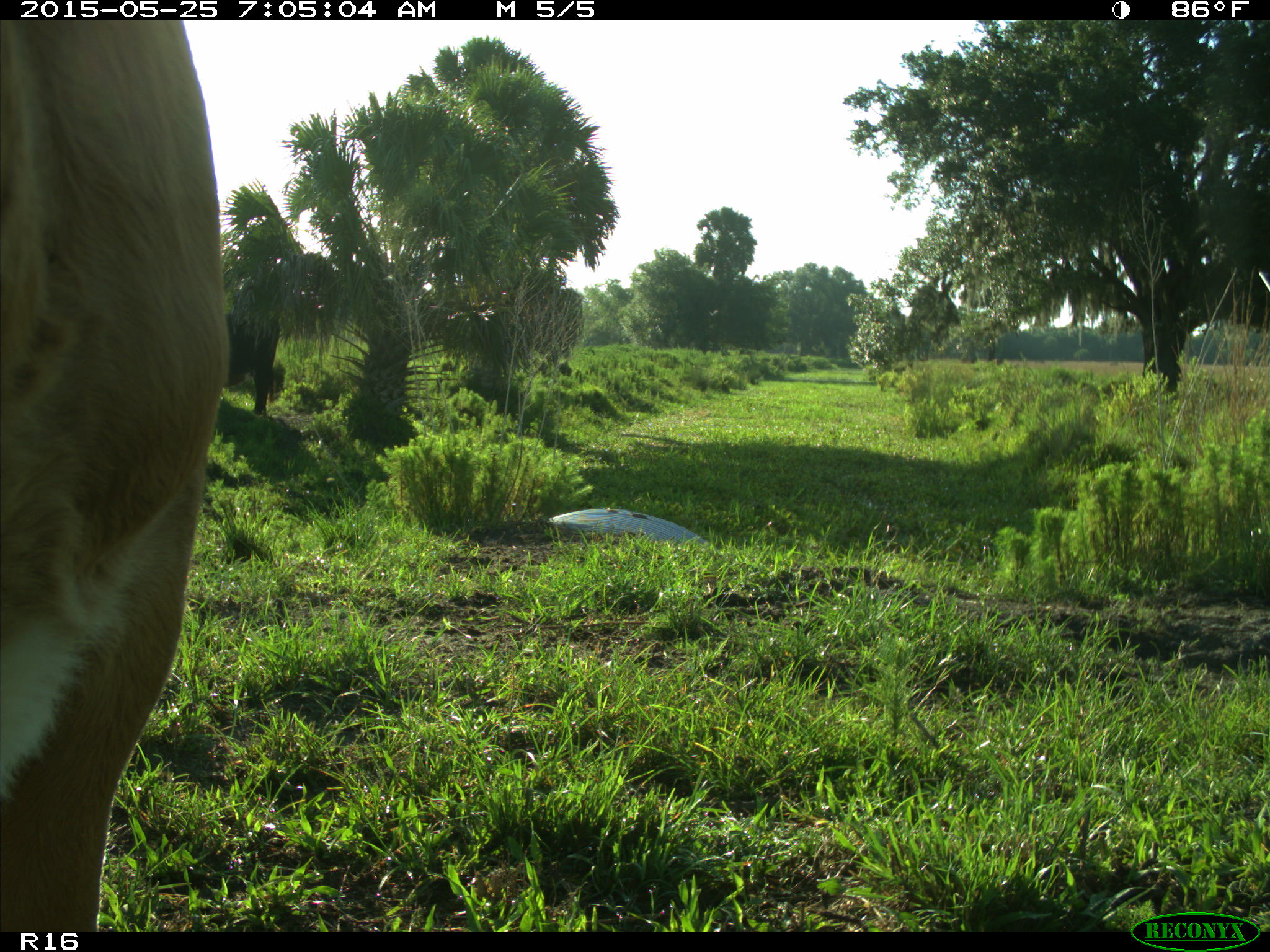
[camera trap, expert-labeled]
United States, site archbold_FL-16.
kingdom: Animalia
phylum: Chordata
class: Mammalia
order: Artiodactyla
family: Bovidae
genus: Bos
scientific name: Bos taurus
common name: domestic cow